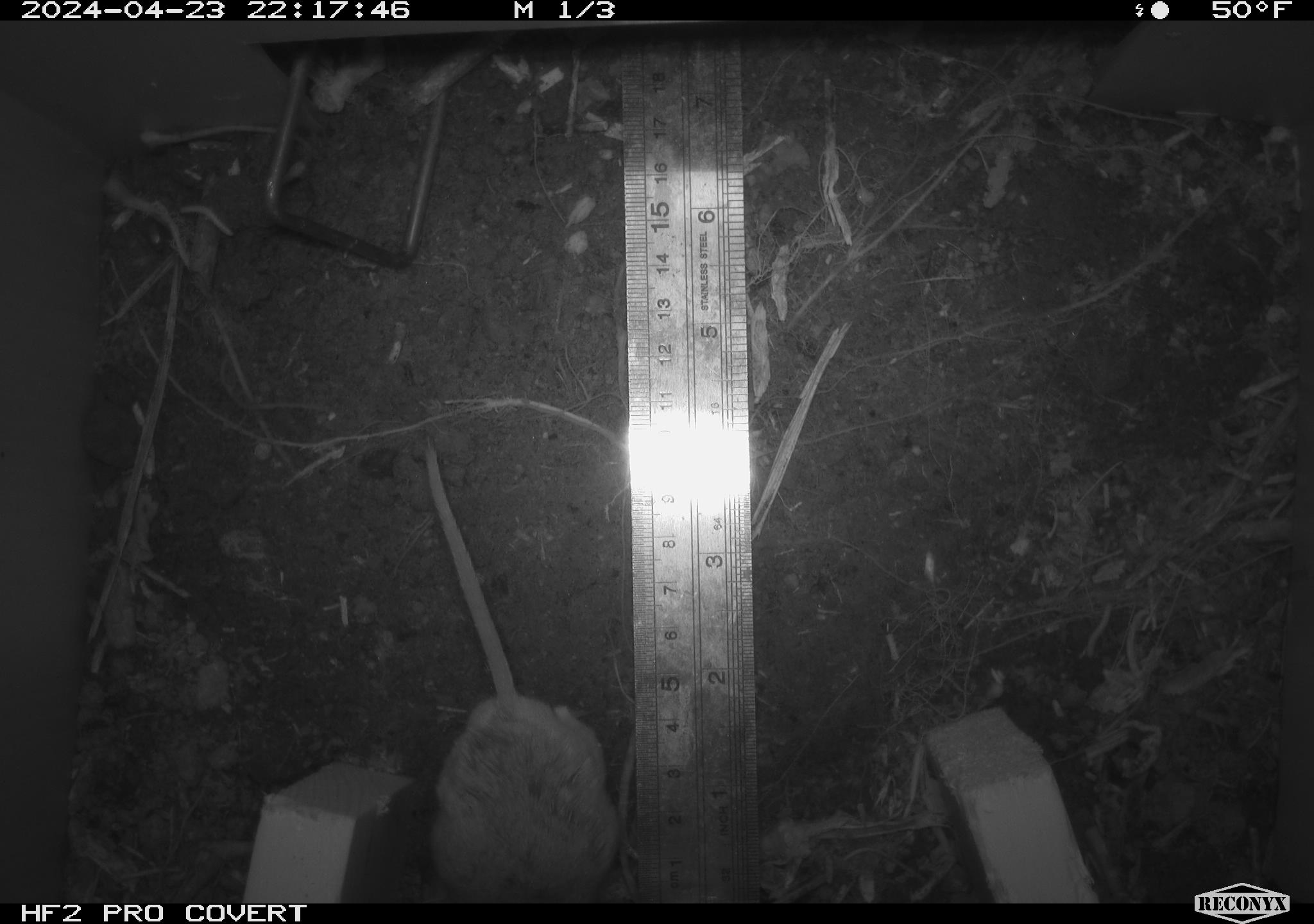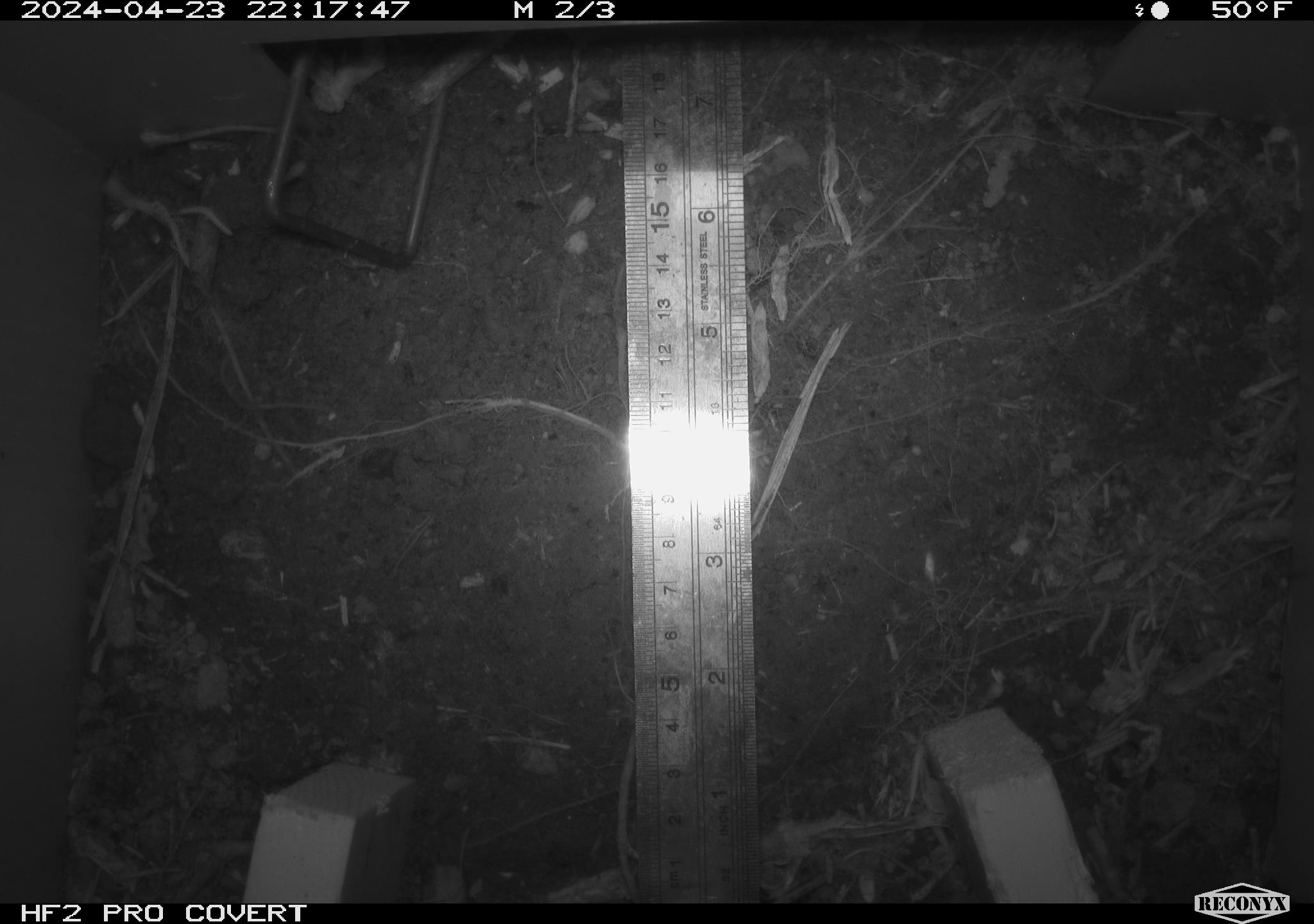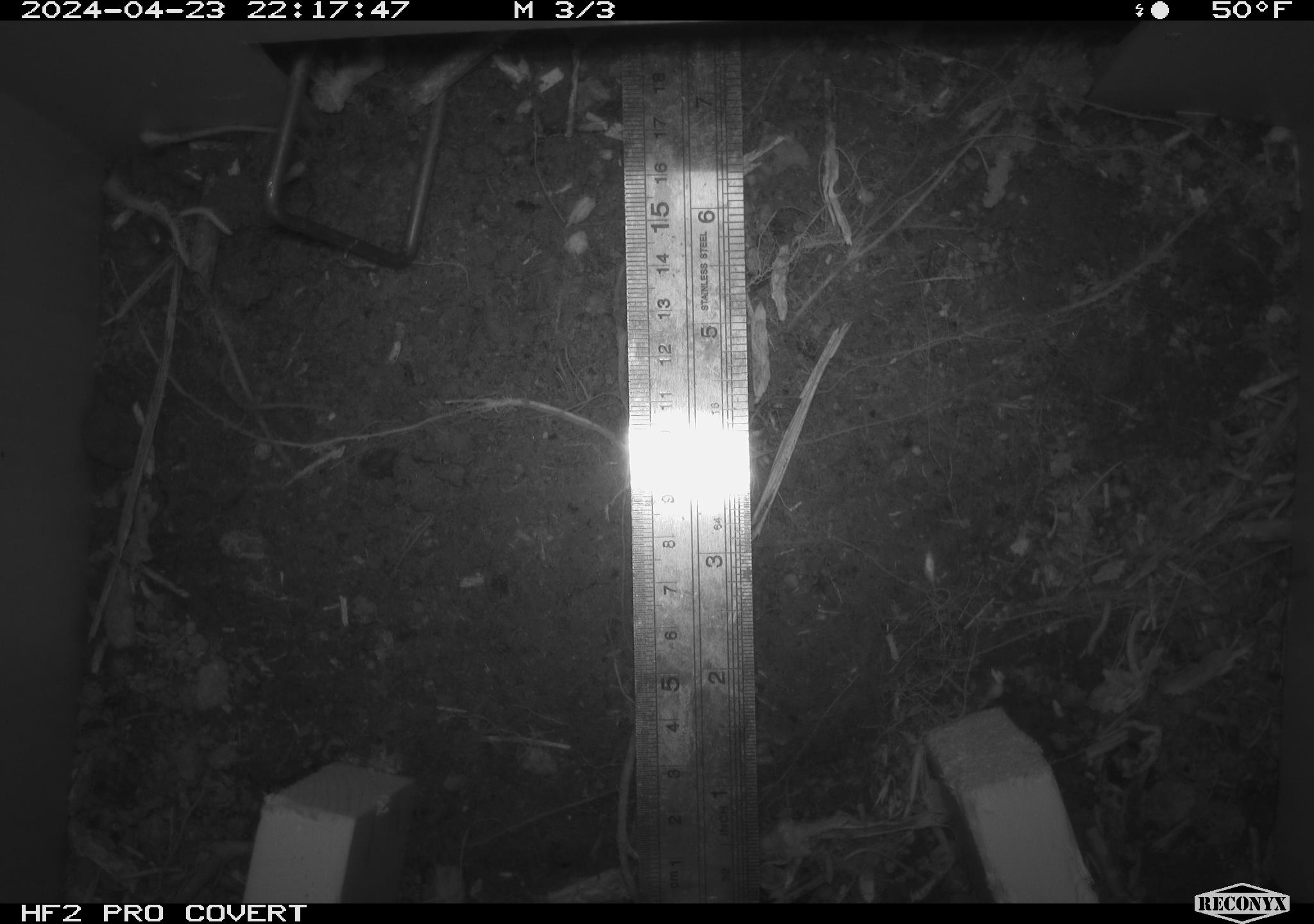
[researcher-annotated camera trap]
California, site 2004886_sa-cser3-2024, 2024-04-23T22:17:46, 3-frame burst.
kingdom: Animalia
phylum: Chordata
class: Mammalia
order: Rodentia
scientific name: Rodentia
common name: rodent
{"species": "rodent (Rodentia)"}